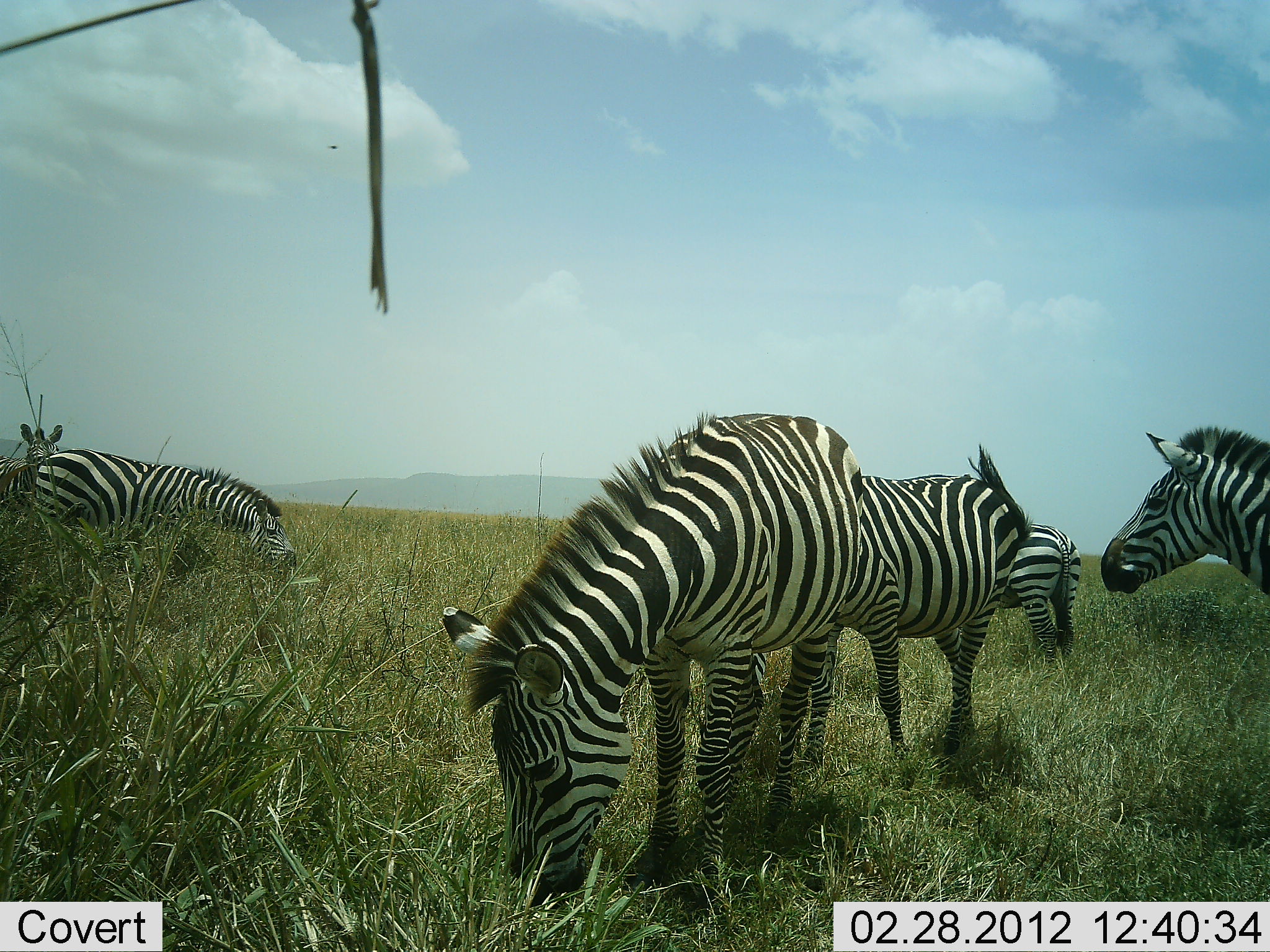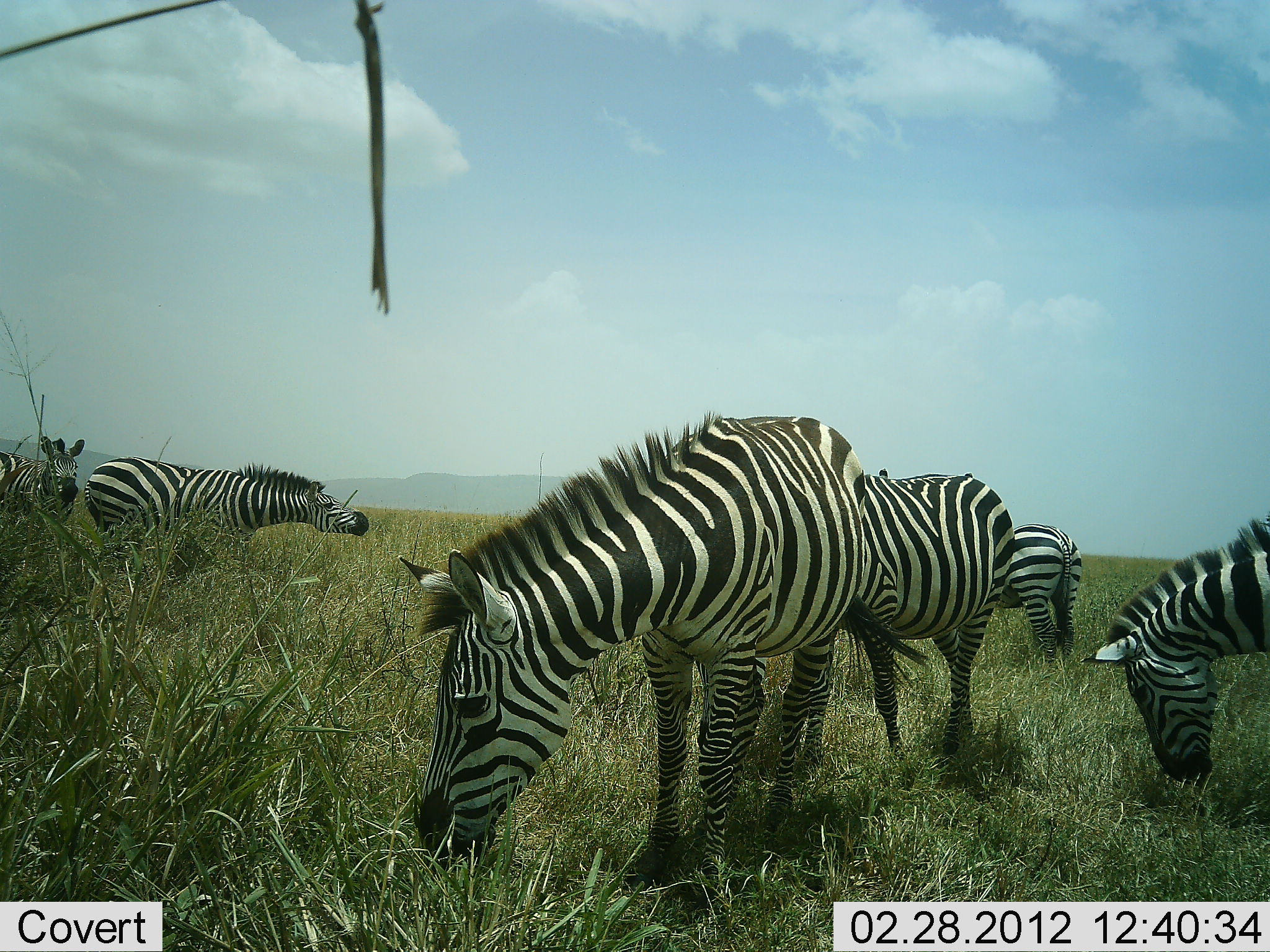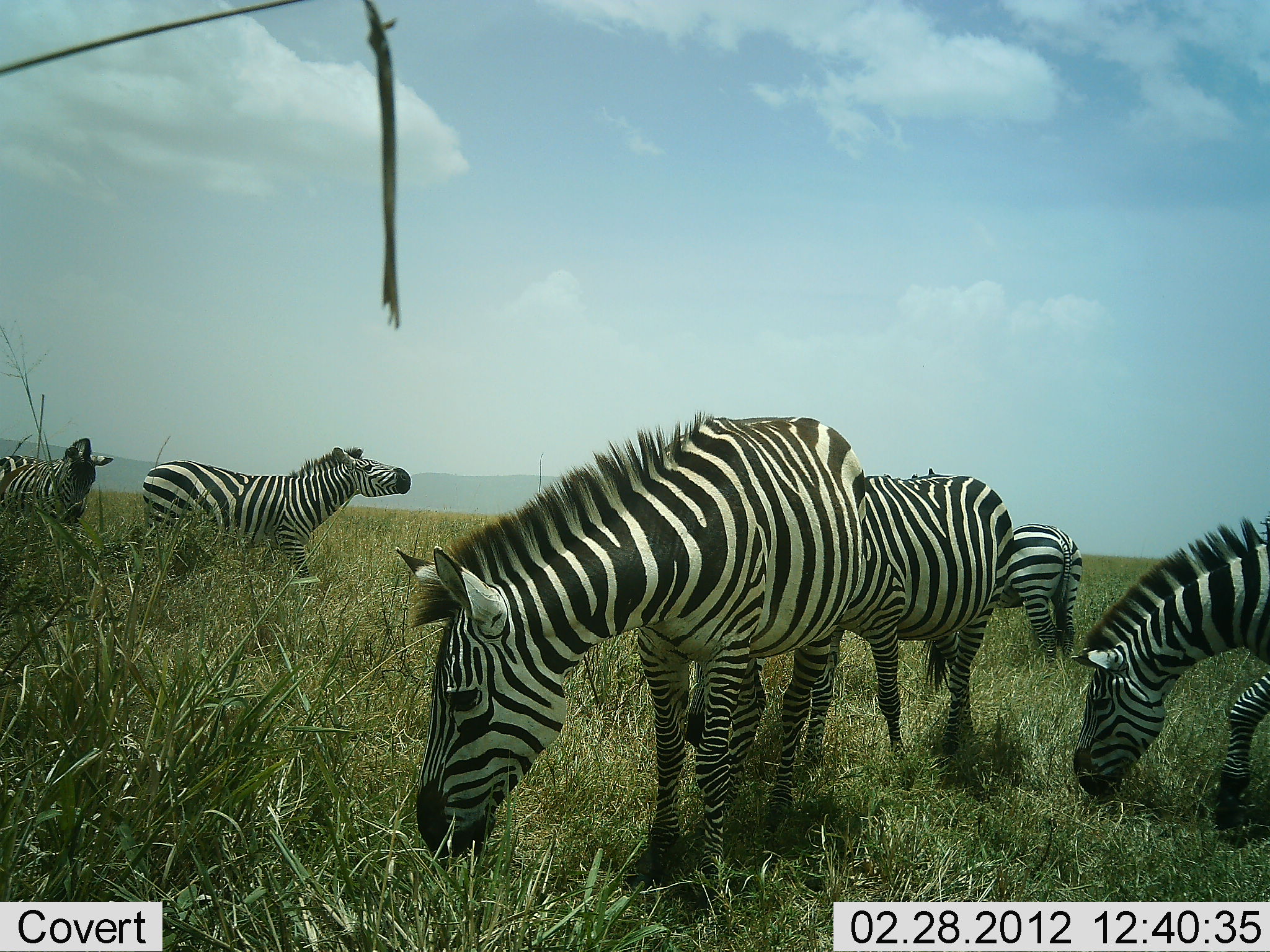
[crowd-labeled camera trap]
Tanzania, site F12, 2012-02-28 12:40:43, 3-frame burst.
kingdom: Animalia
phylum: Chordata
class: Mammalia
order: Perissodactyla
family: Equidae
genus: Equus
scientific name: Equus quagga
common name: plains zebra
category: zebra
Zebra (plains zebra) (Equus quagga), count 6. Behavior (volunteer vote fractions): standing 32%, resting 4%, moving 29%, interacting 14%. Young present (vote fraction): 0%. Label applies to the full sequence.